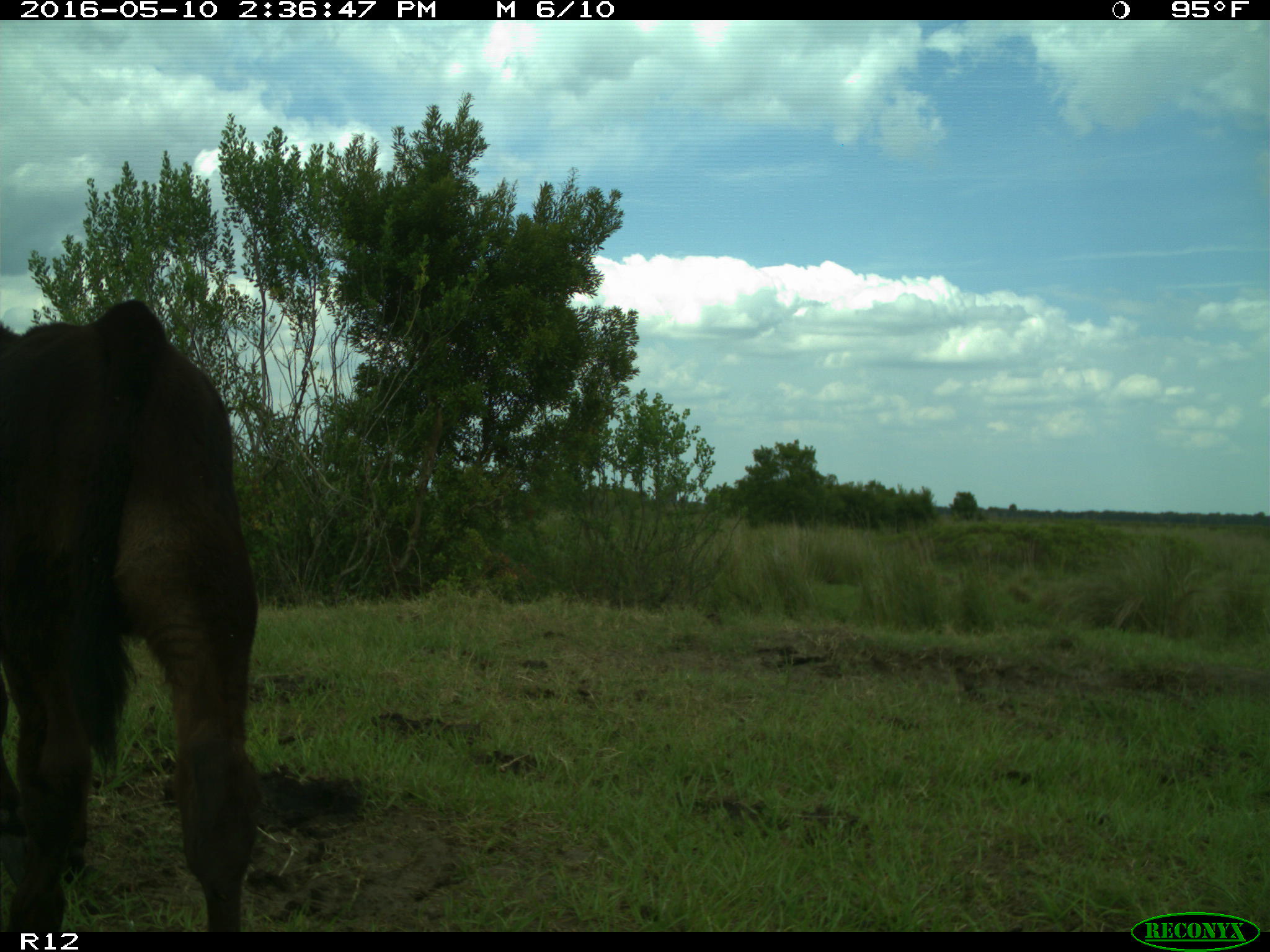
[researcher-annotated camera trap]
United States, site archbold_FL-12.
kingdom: Animalia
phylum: Chordata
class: Mammalia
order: Artiodactyla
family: Bovidae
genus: Bos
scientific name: Bos taurus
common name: domestic cow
Bos taurus (domestic cow).